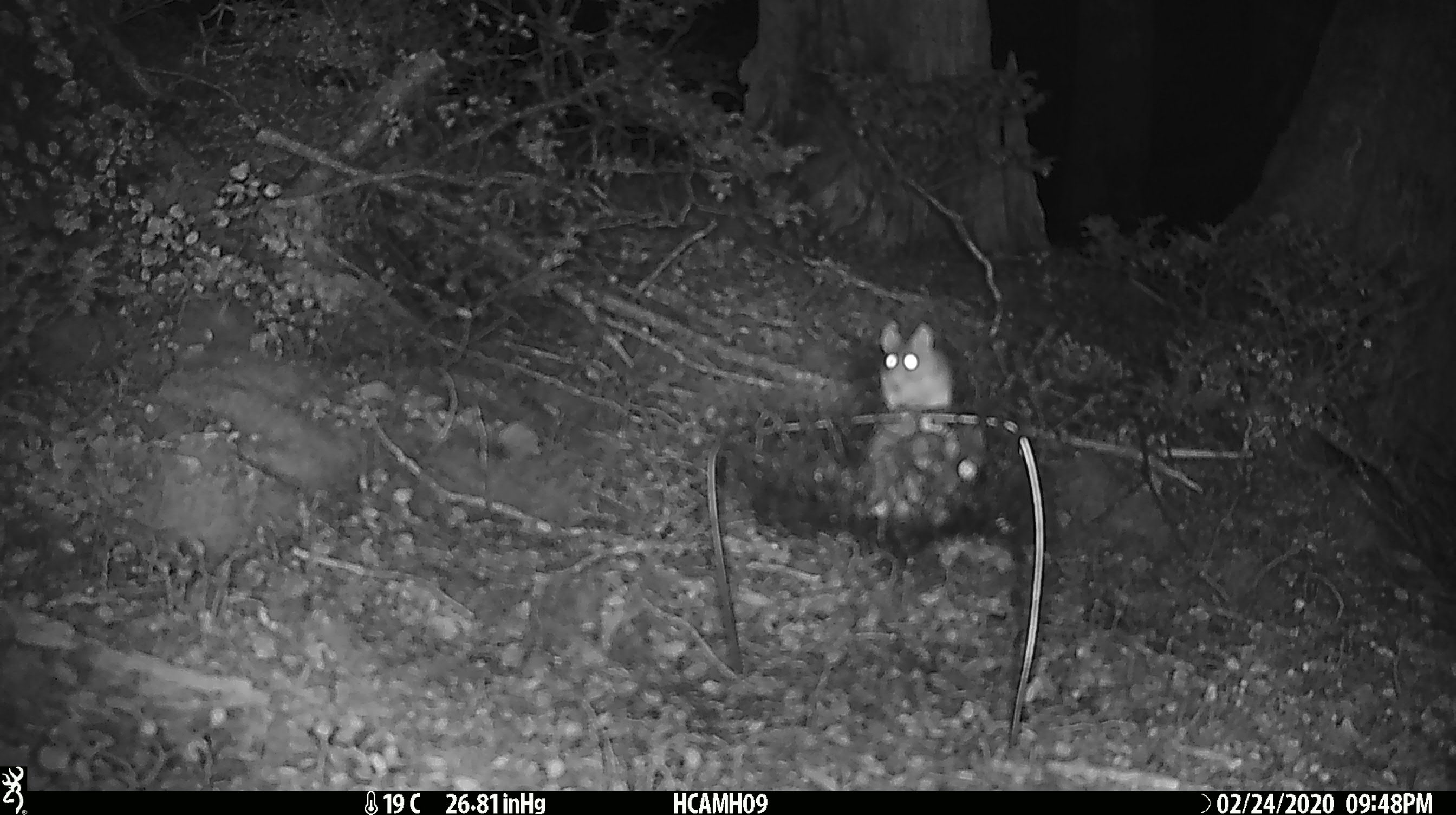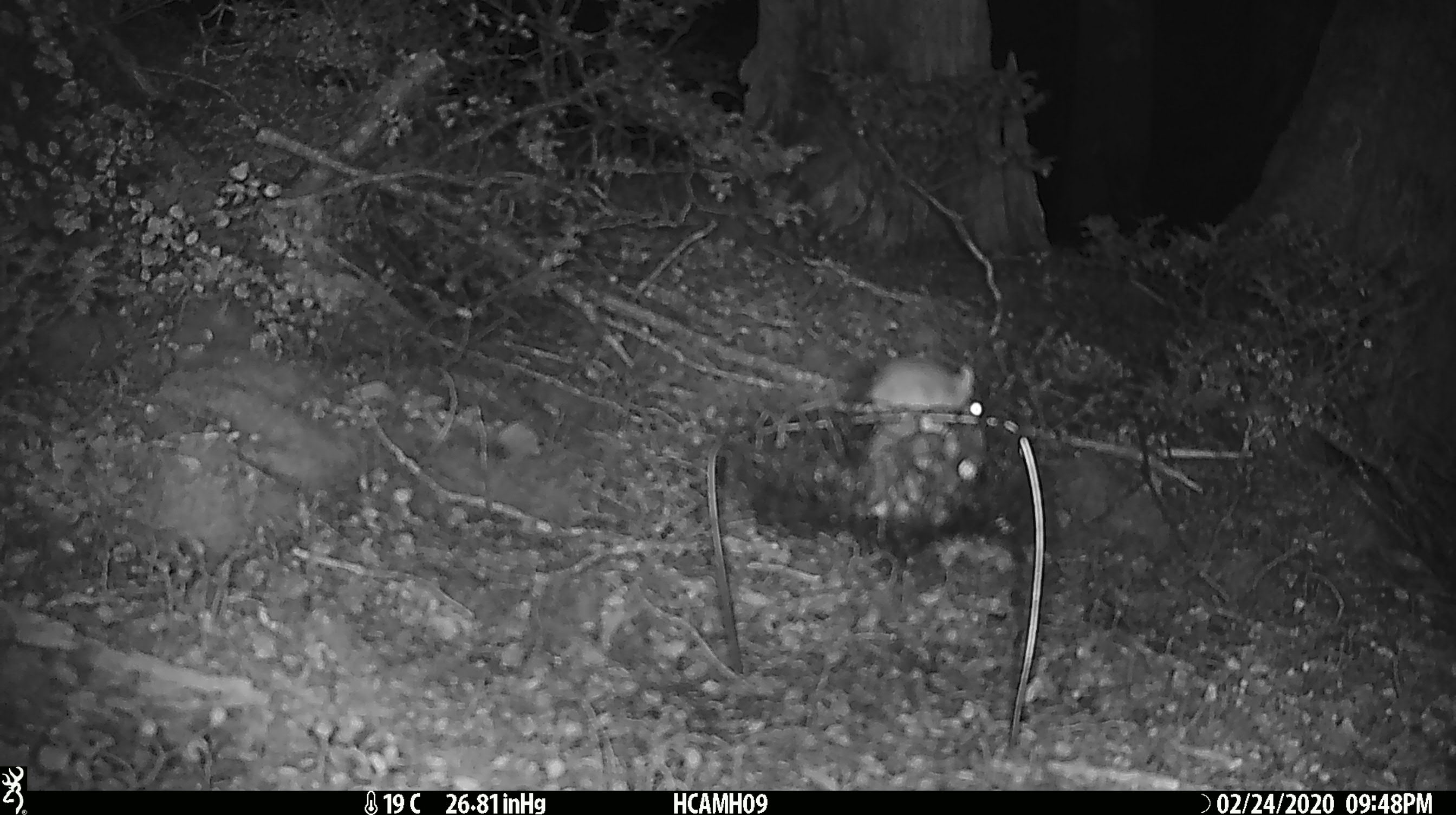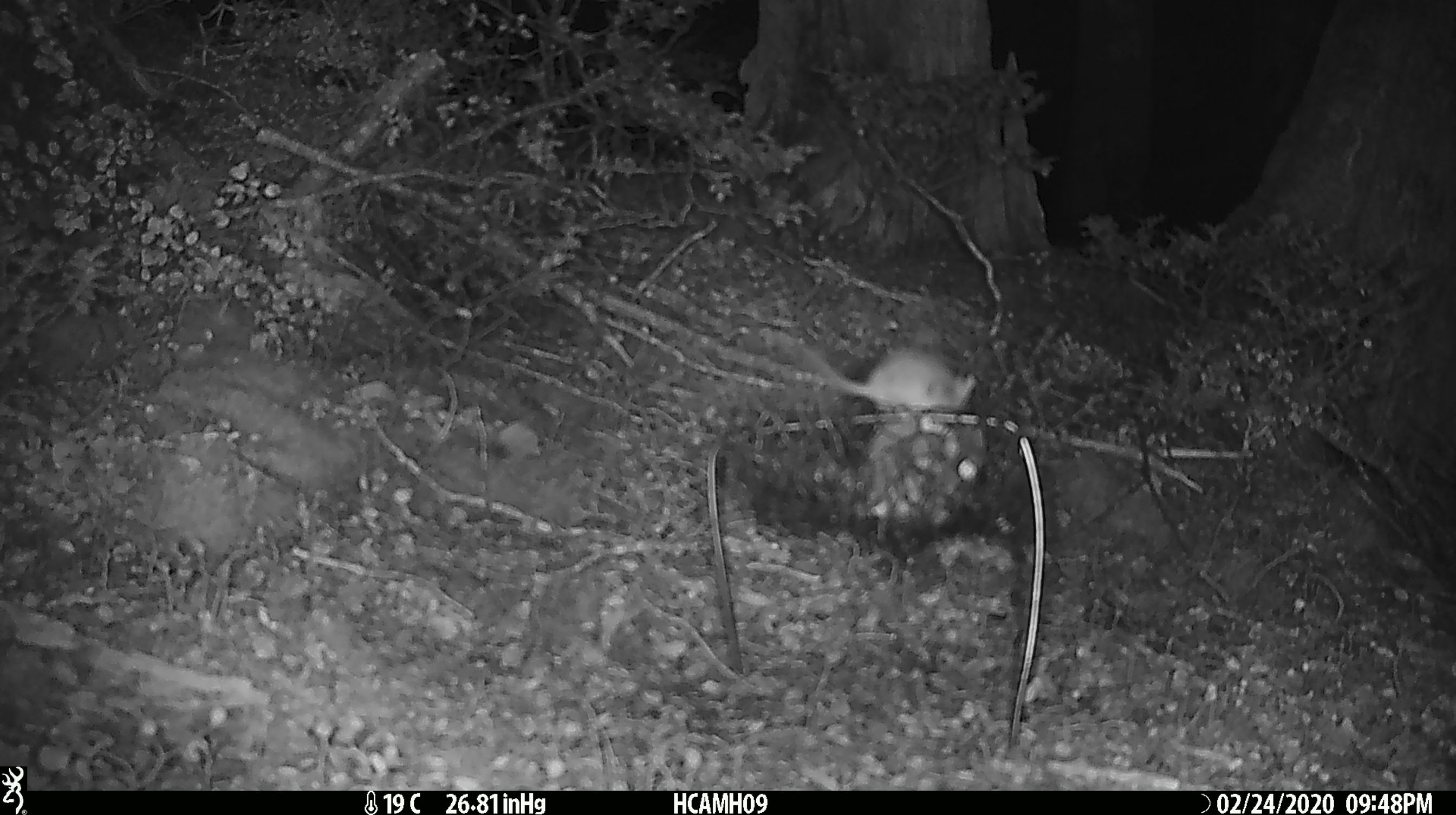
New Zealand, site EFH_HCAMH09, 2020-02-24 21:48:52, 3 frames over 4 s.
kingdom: Animalia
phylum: Chordata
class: Mammalia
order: Rodentia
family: Muridae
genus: Mus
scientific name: Mus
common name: mouse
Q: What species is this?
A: Mouse (Mus).